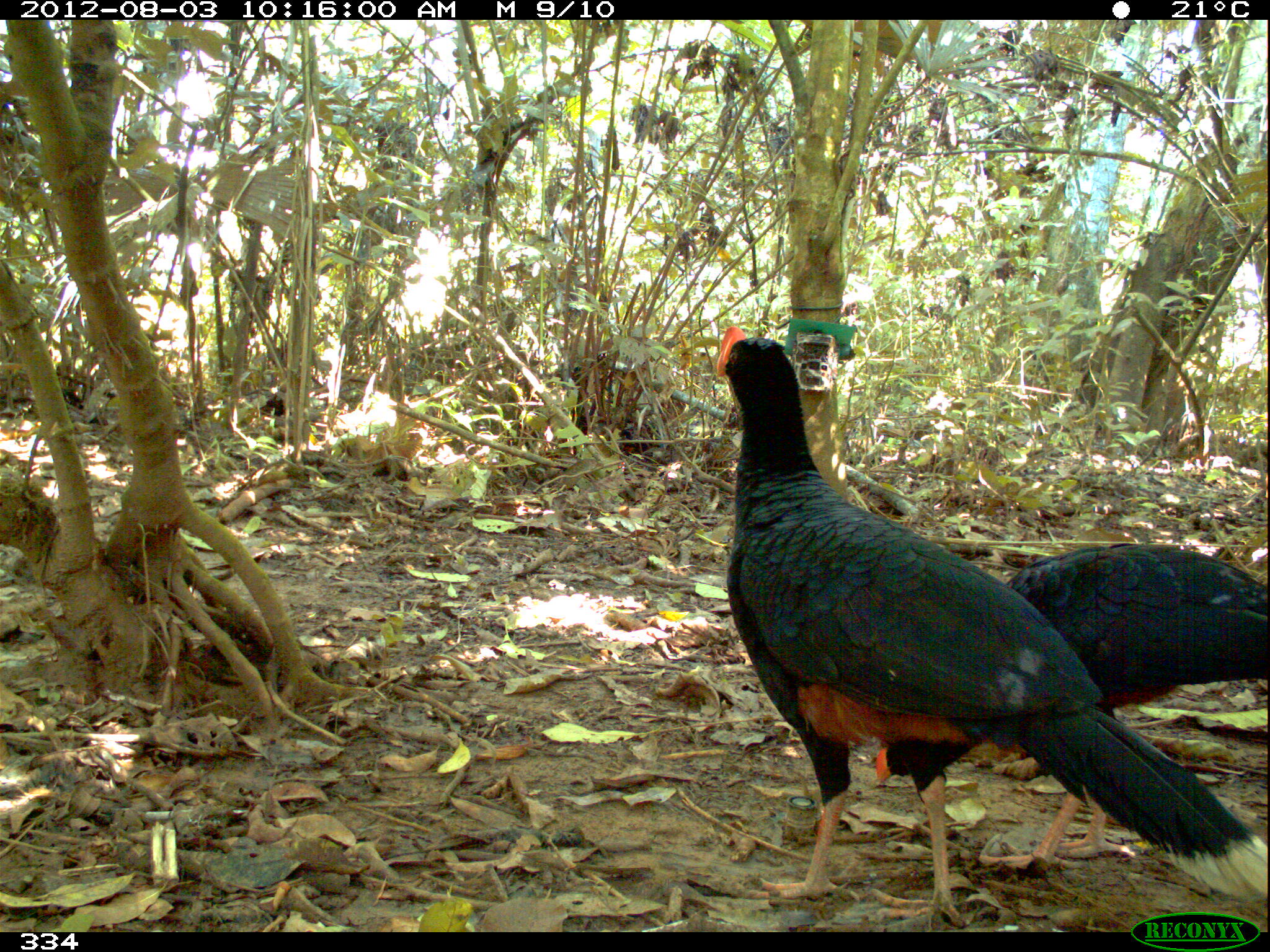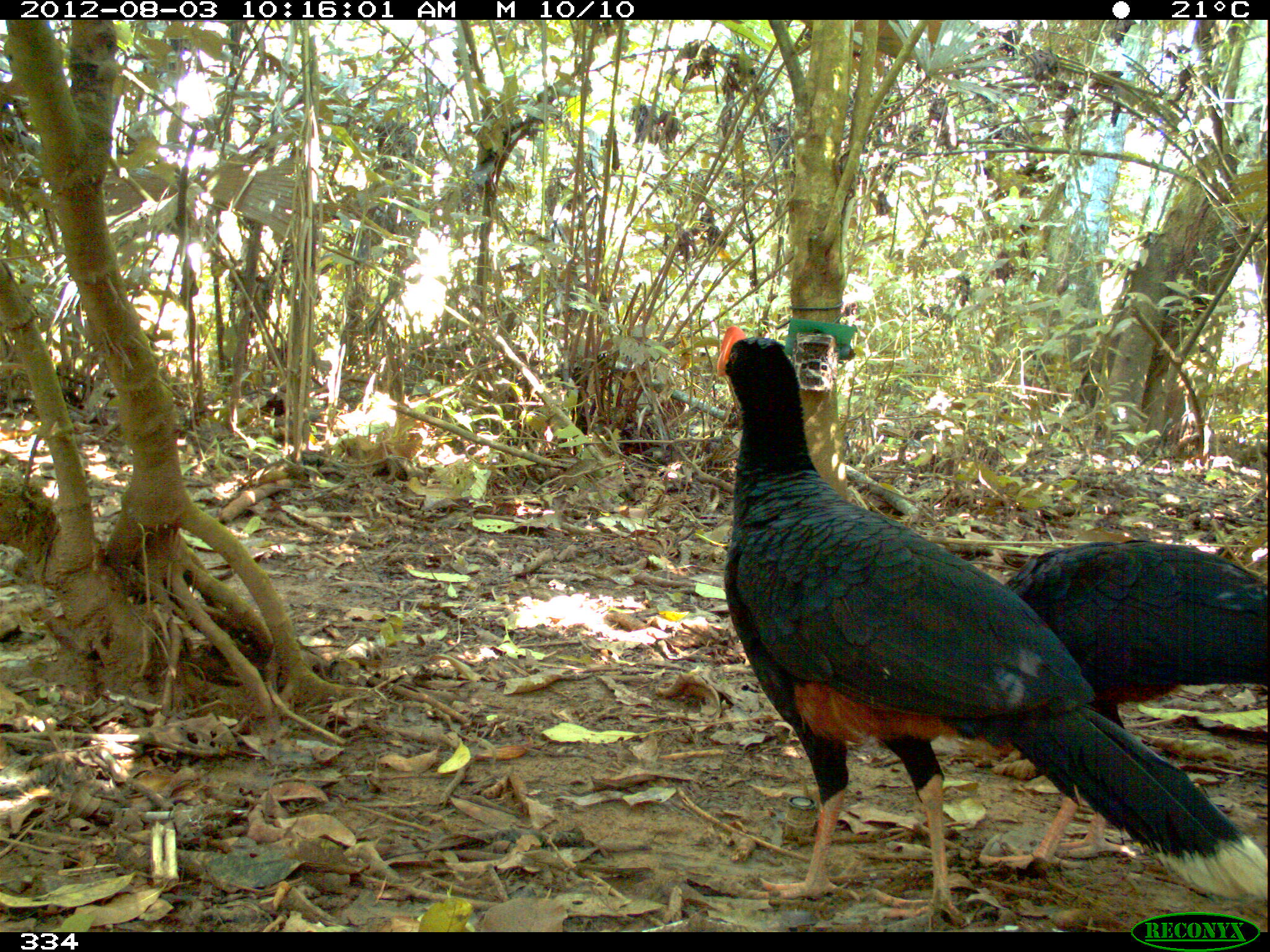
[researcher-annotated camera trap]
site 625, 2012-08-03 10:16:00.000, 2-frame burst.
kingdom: Animalia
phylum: Chordata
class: Aves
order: Galliformes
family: Cracidae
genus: Mitu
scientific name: Mitu tuberosum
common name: razor-billed curassow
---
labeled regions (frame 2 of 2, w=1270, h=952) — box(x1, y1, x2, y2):
mitu tuberosum: box(710, 321, 1267, 930); box(975, 535, 1267, 886)